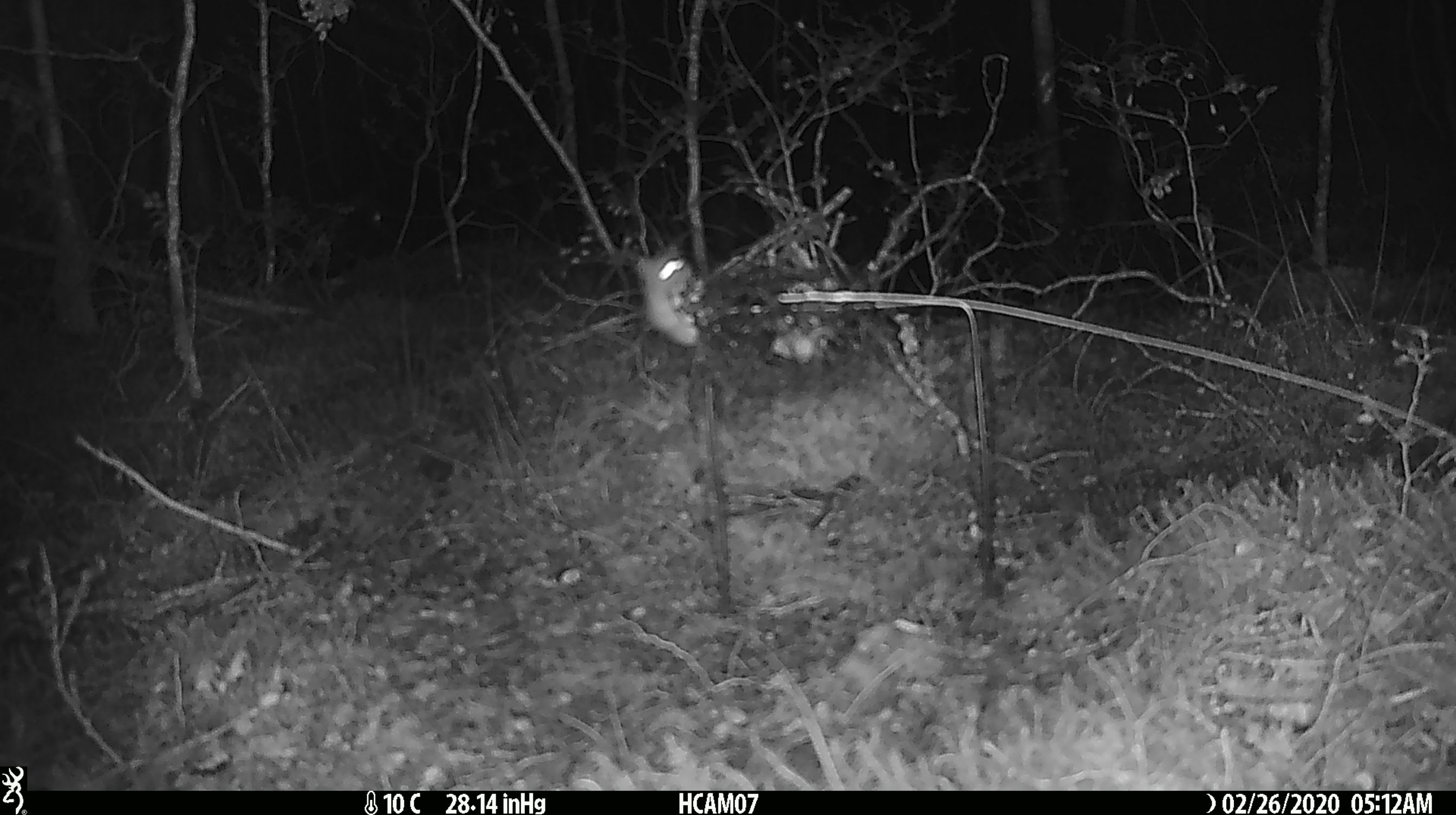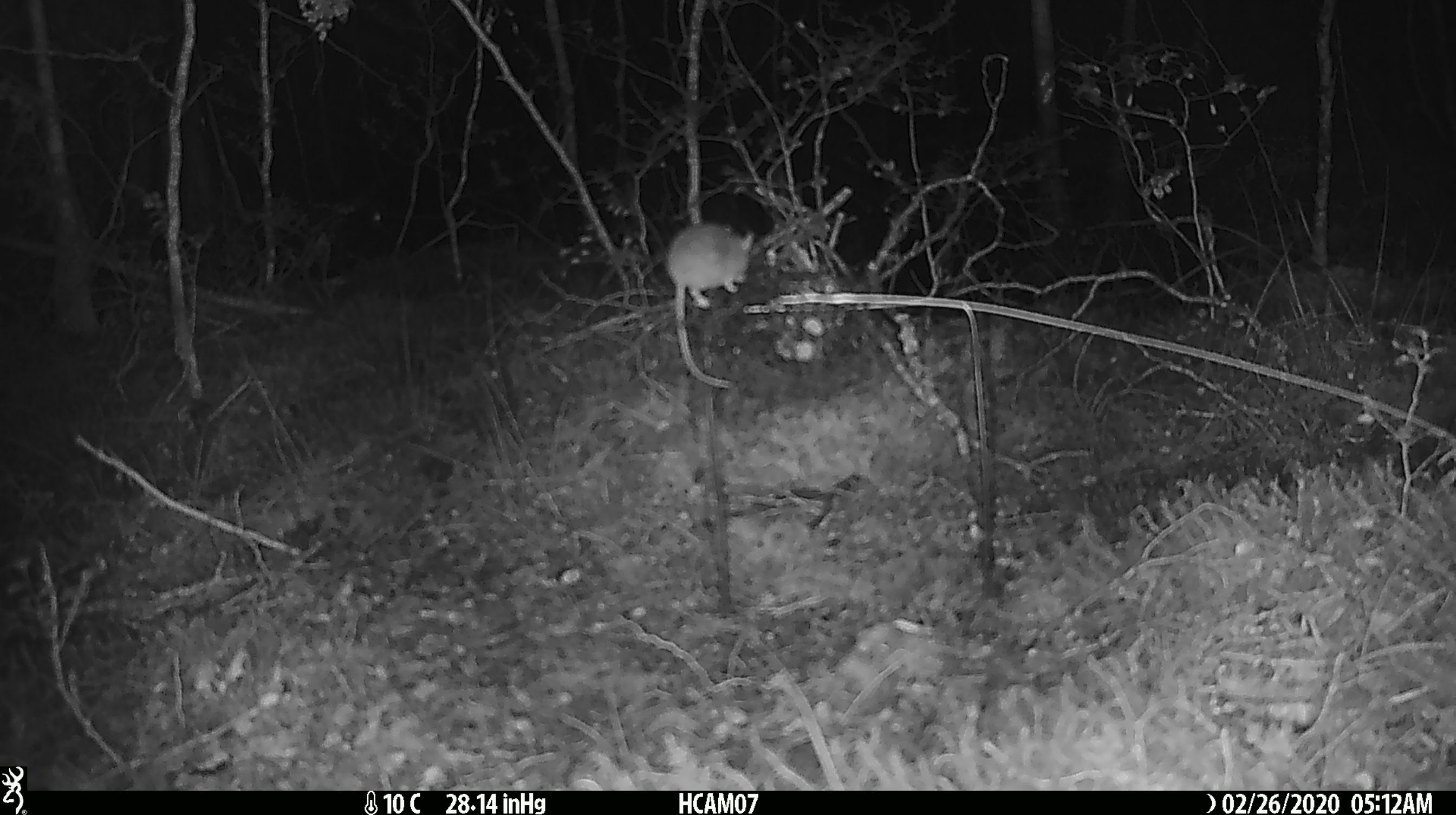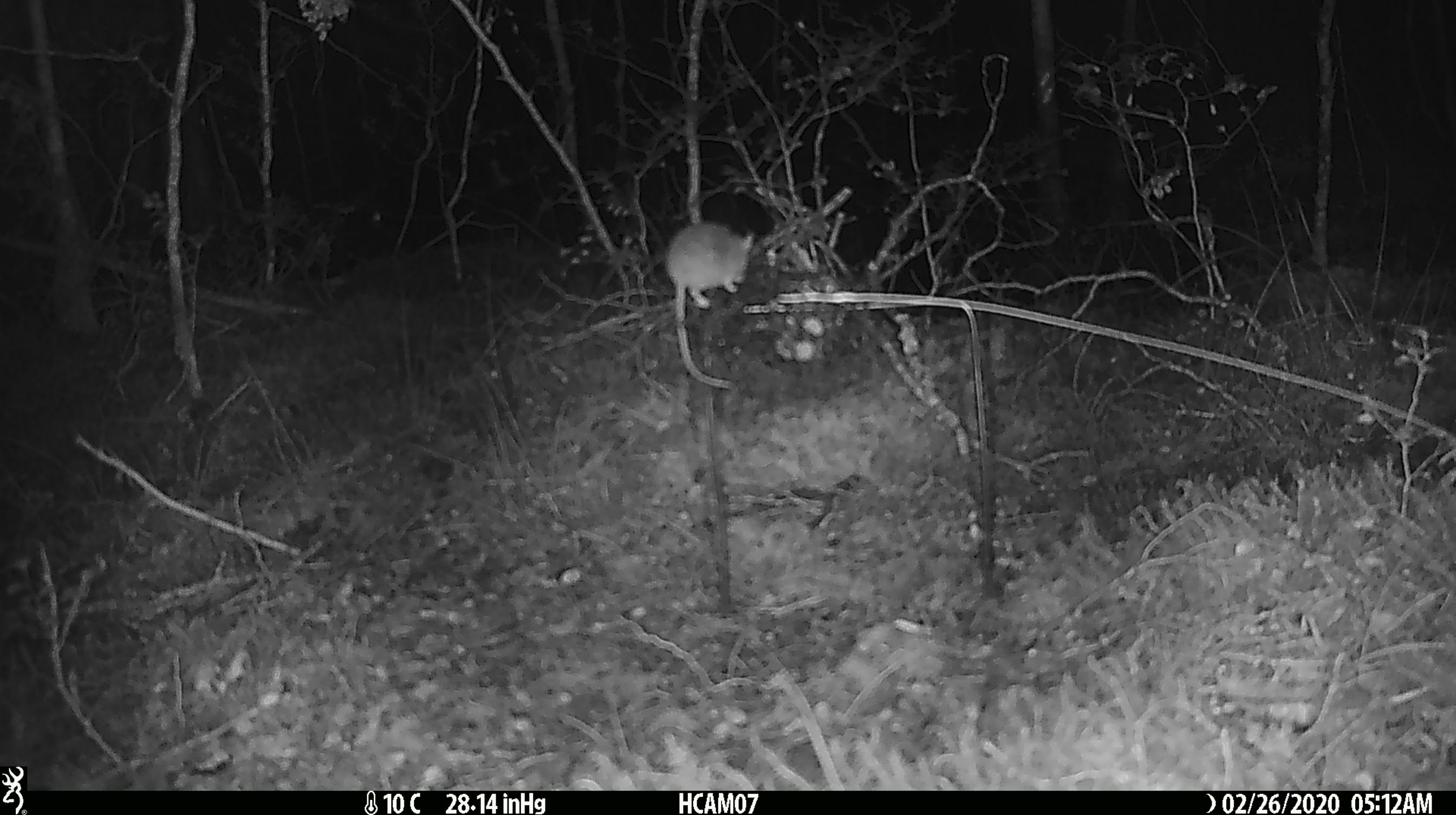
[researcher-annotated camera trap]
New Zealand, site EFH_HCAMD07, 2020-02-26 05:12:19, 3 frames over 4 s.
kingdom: Animalia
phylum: Chordata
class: Mammalia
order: Rodentia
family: Muridae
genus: Mus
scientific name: Mus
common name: mouse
Mouse (Mus).